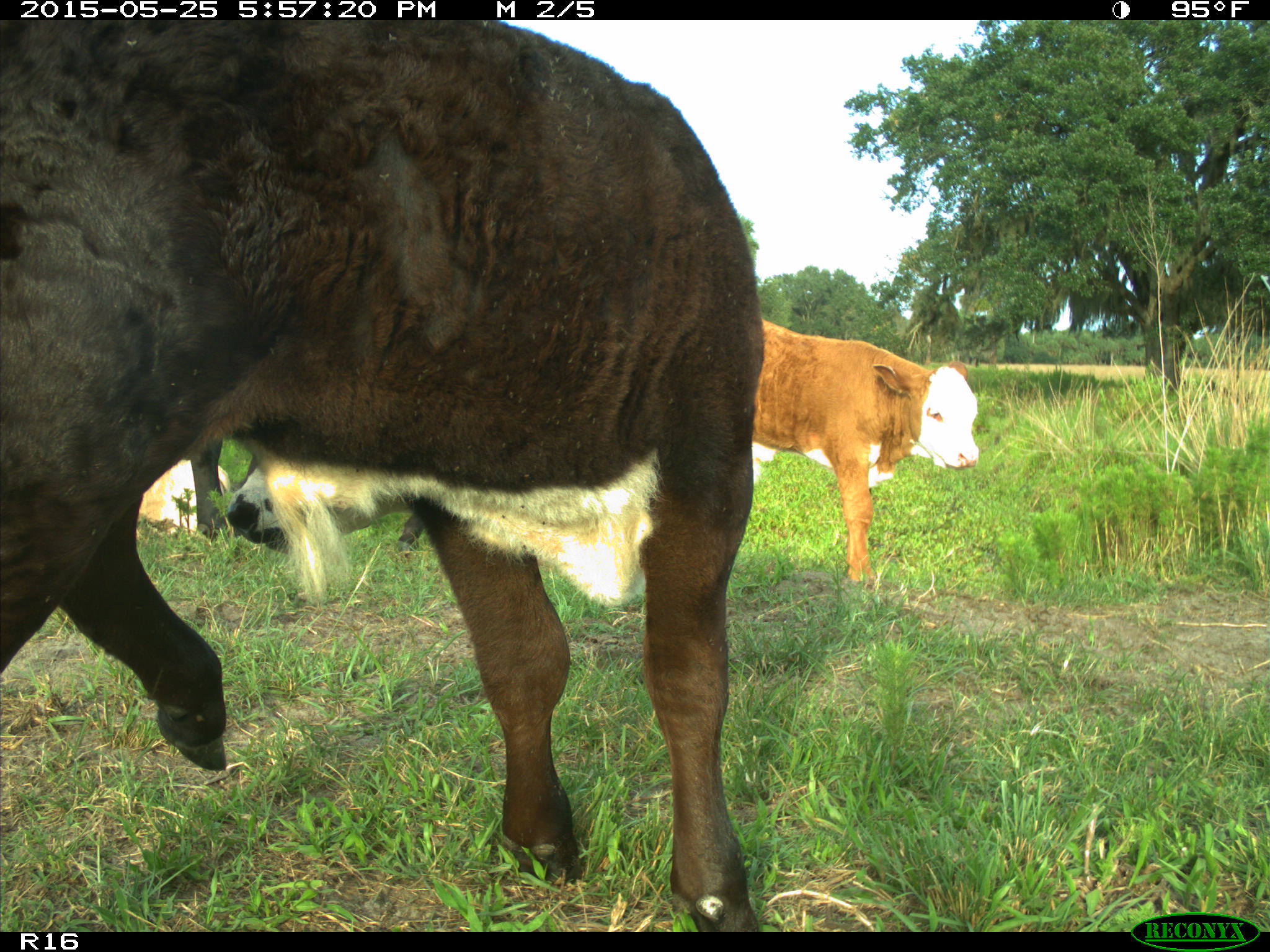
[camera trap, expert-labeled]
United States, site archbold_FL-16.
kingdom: Animalia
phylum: Chordata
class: Mammalia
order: Artiodactyla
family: Bovidae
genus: Bos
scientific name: Bos taurus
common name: domestic cow